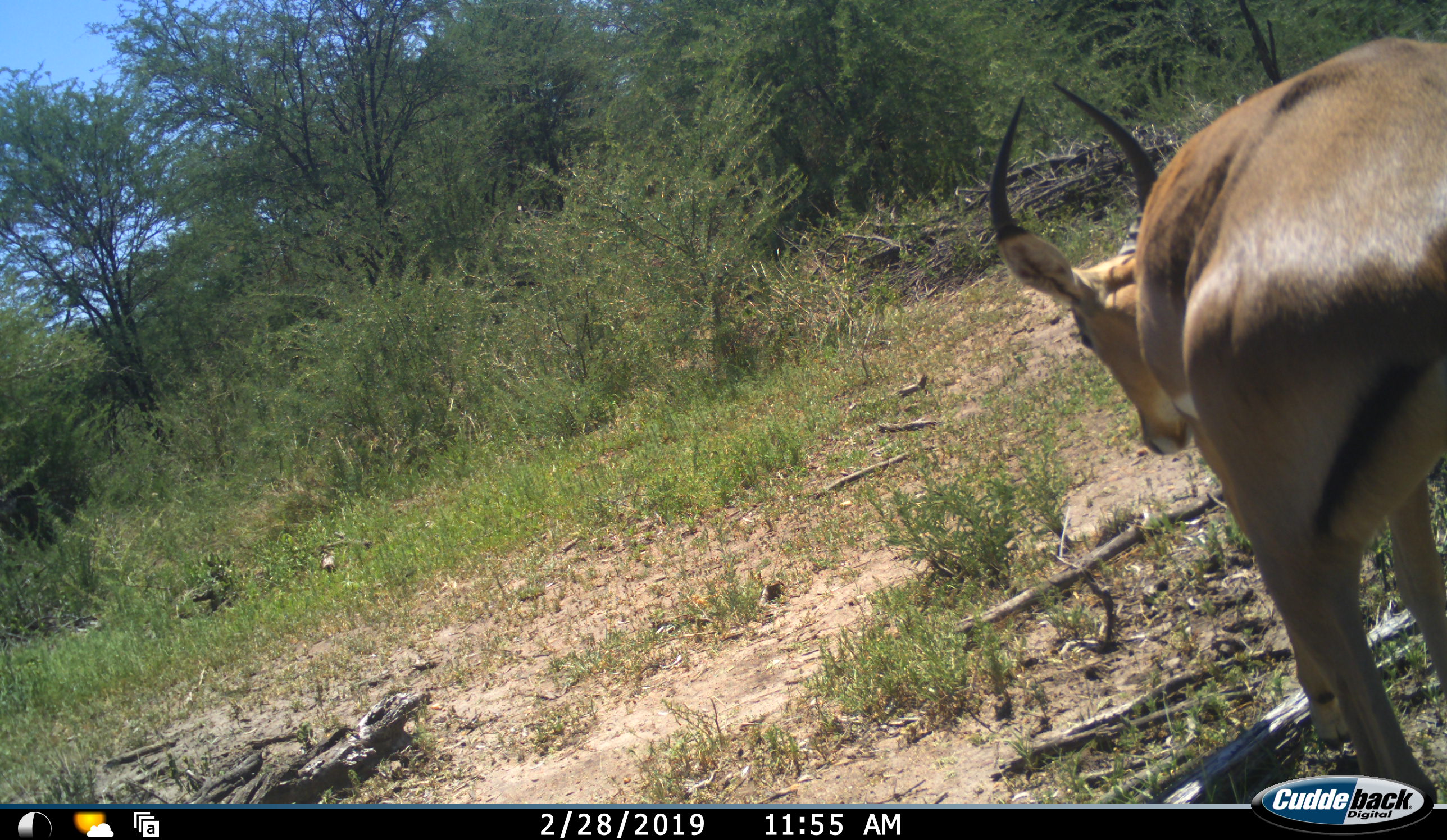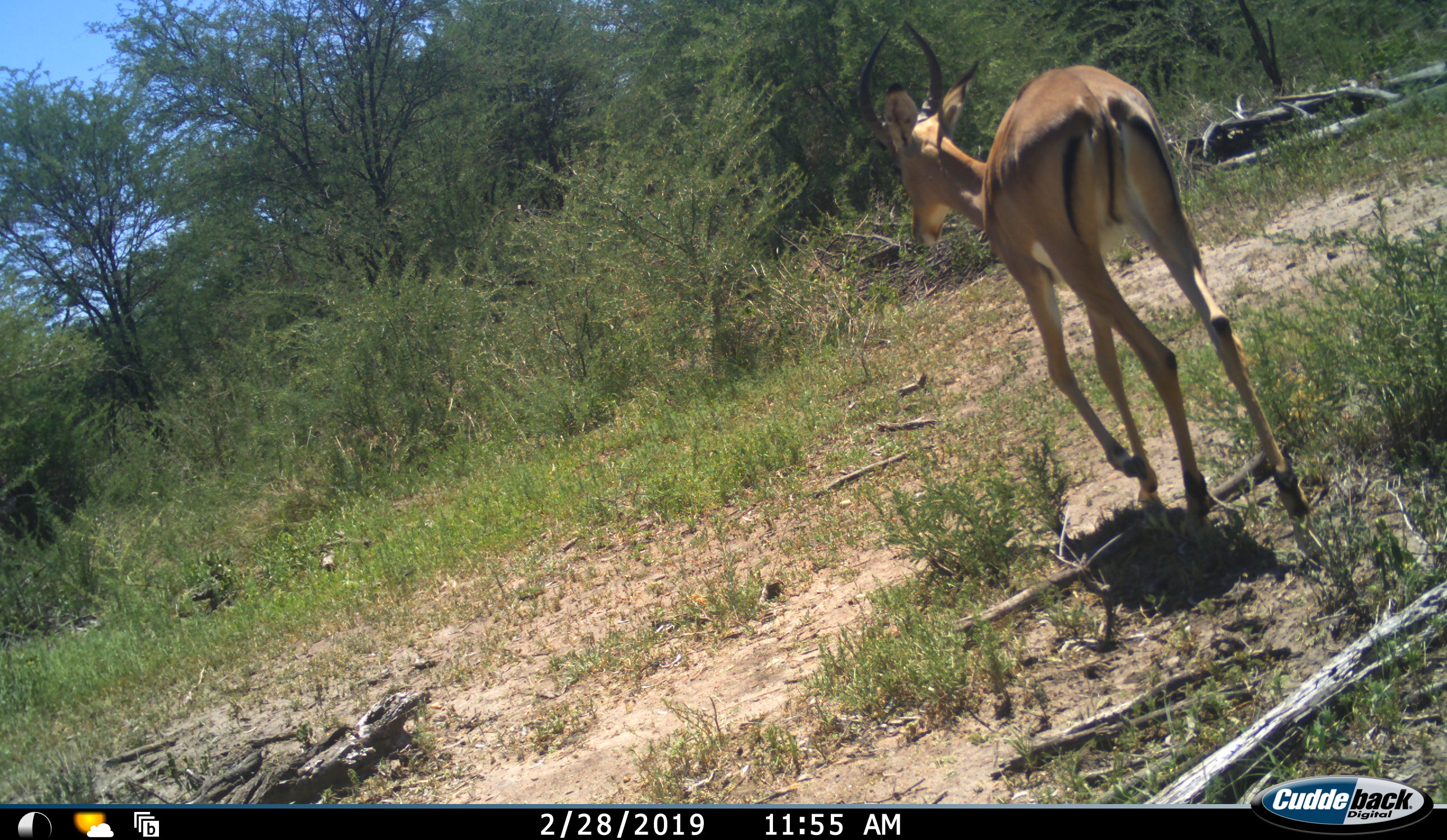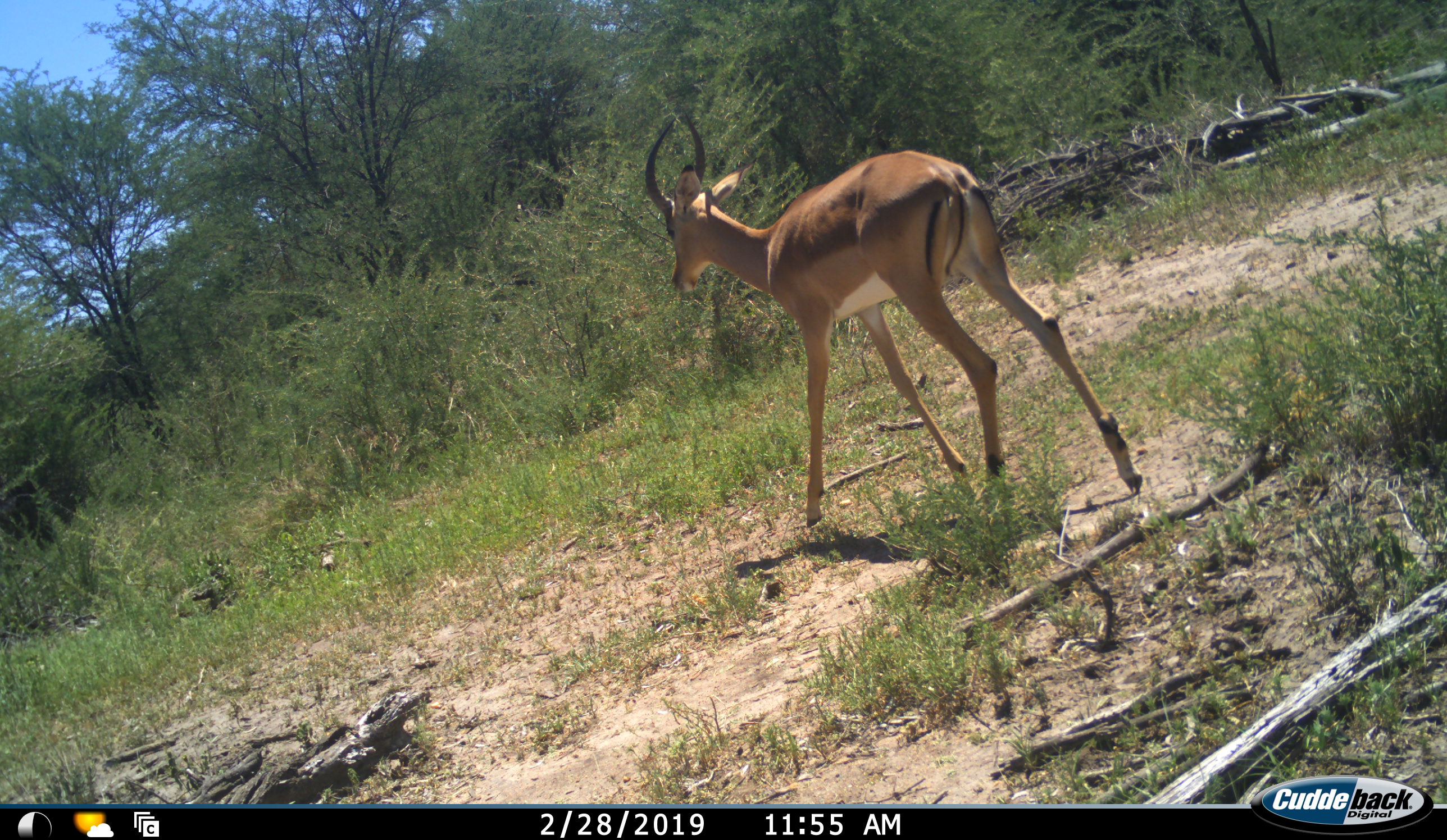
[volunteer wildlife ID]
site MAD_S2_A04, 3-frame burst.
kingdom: Animalia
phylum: Chordata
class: Mammalia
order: Artiodactyla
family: Bovidae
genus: Aepyceros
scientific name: Aepyceros melampus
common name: impala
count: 1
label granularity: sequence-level